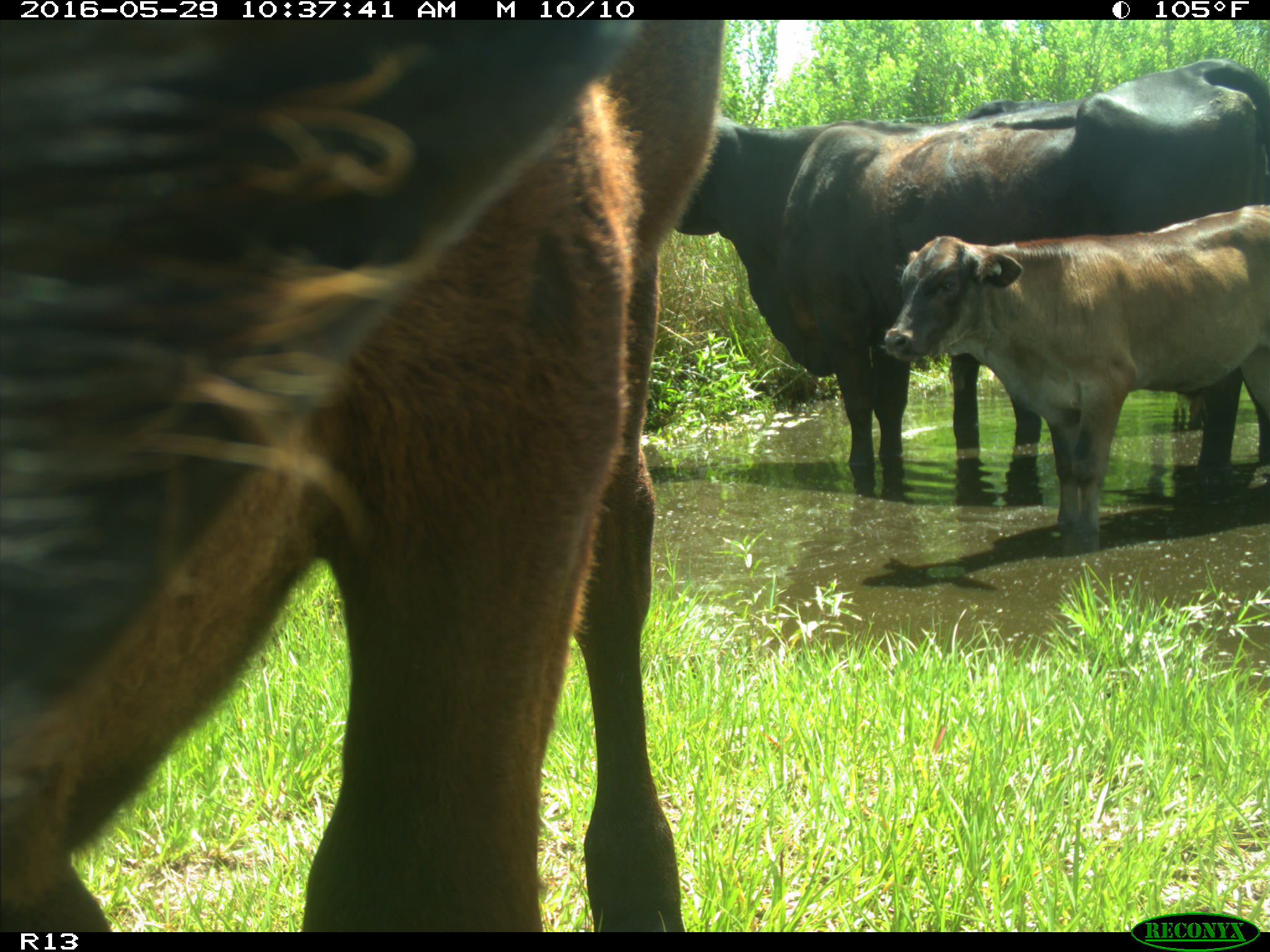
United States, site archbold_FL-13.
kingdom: Animalia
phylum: Chordata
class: Mammalia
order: Artiodactyla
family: Bovidae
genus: Bos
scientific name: Bos taurus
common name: domestic cow